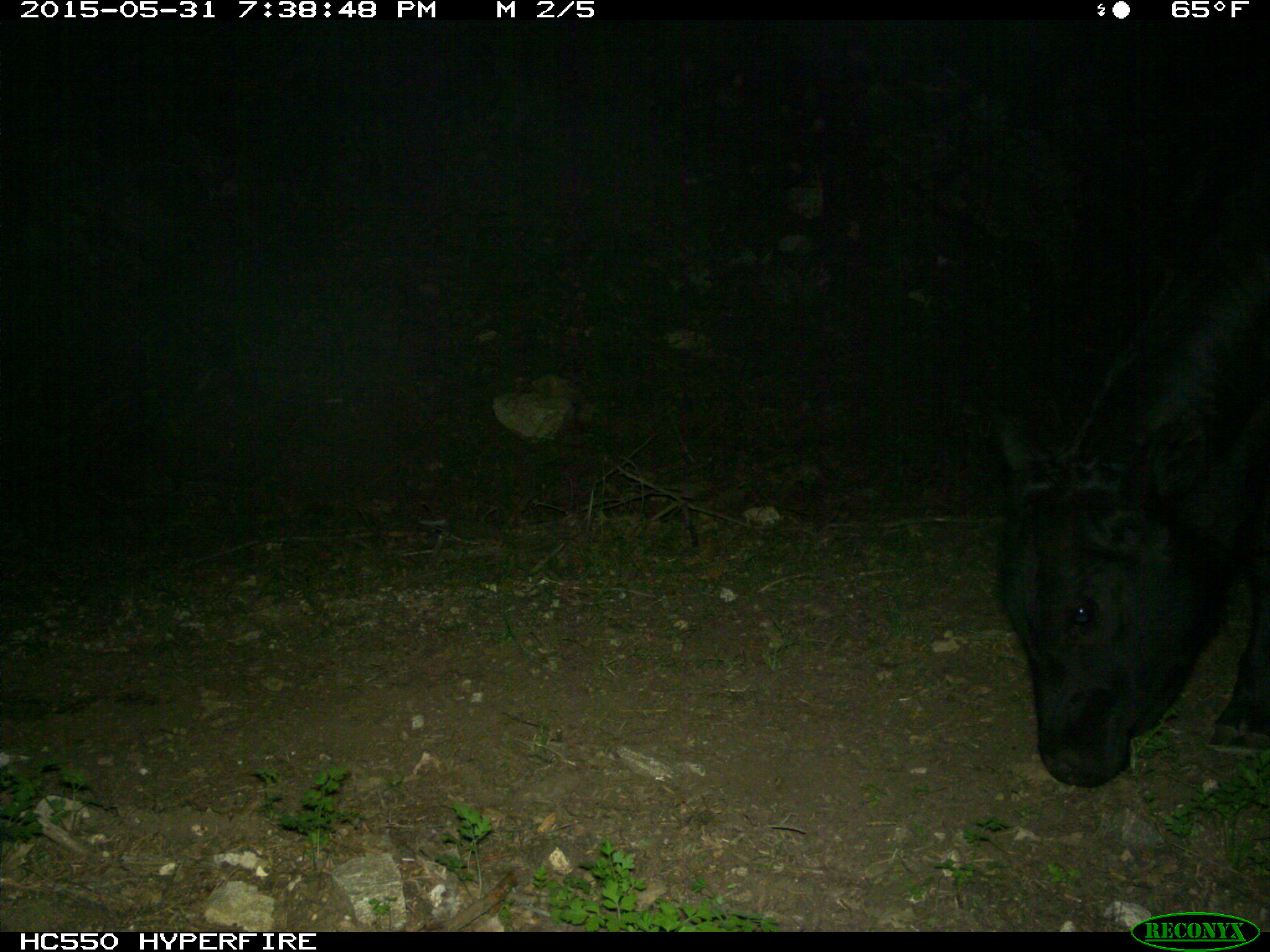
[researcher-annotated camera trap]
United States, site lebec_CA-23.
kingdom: Animalia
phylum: Chordata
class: Mammalia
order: Artiodactyla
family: Bovidae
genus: Bos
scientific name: Bos taurus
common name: domestic cow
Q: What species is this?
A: Bos taurus (domestic cow).